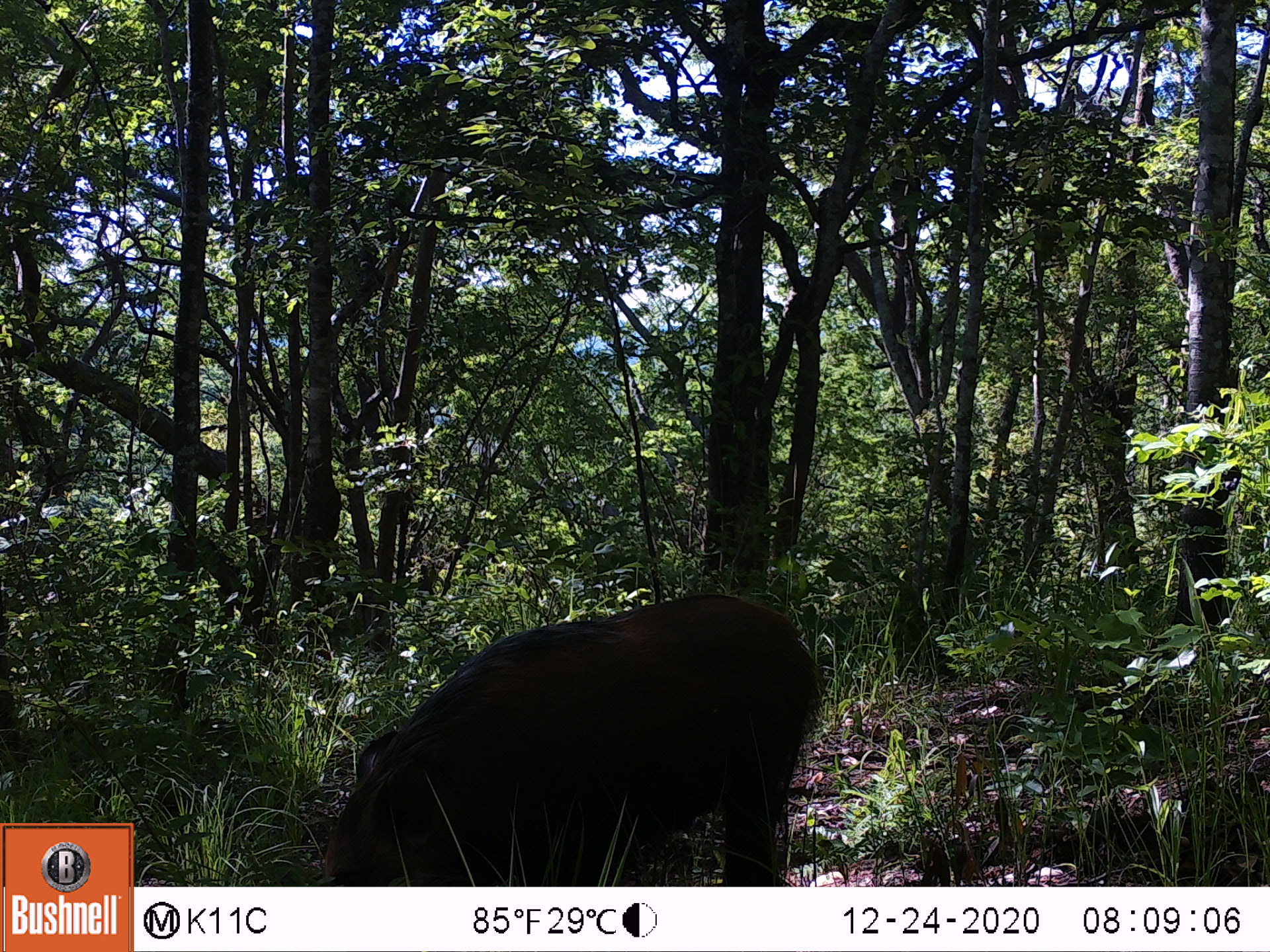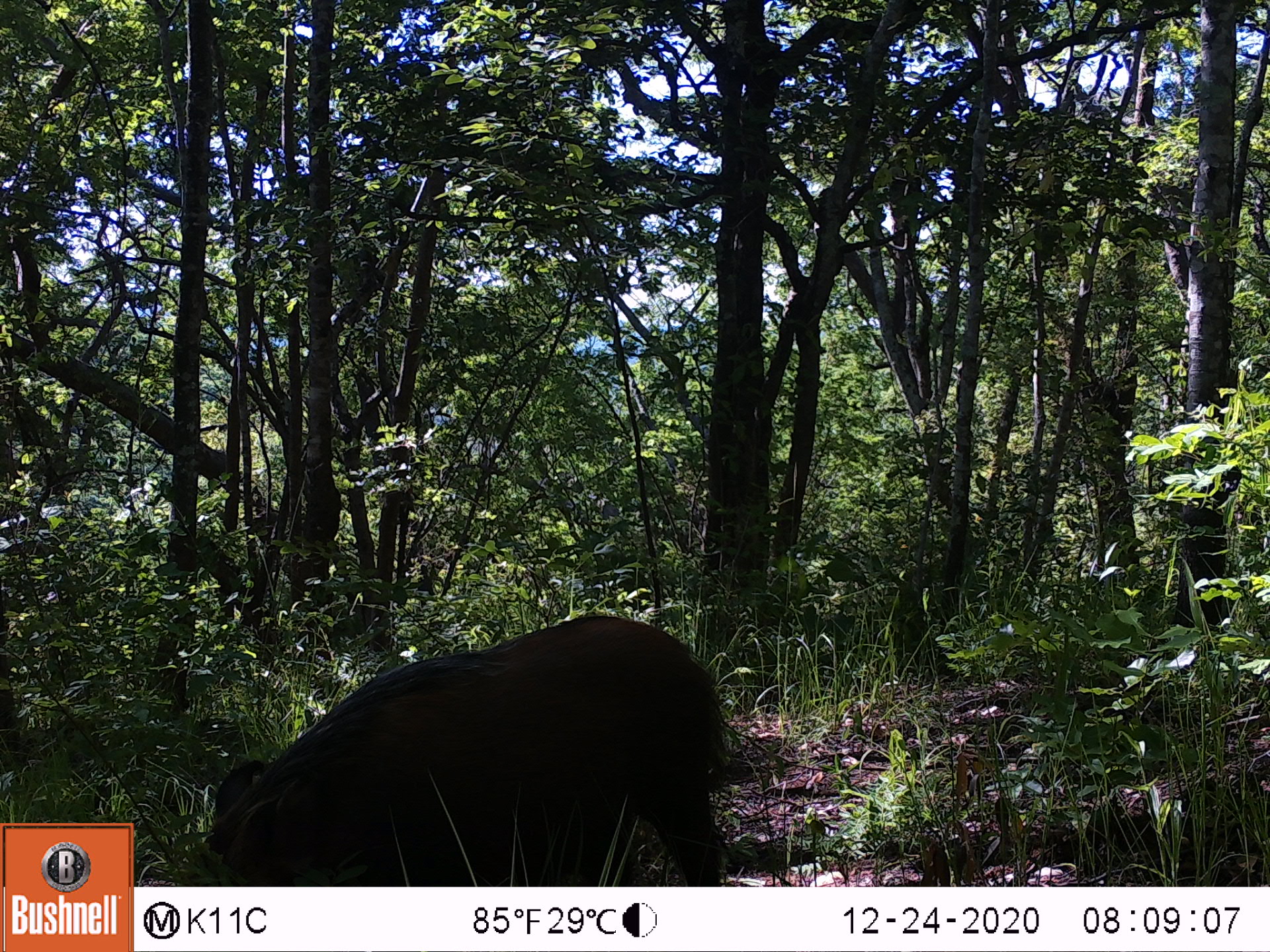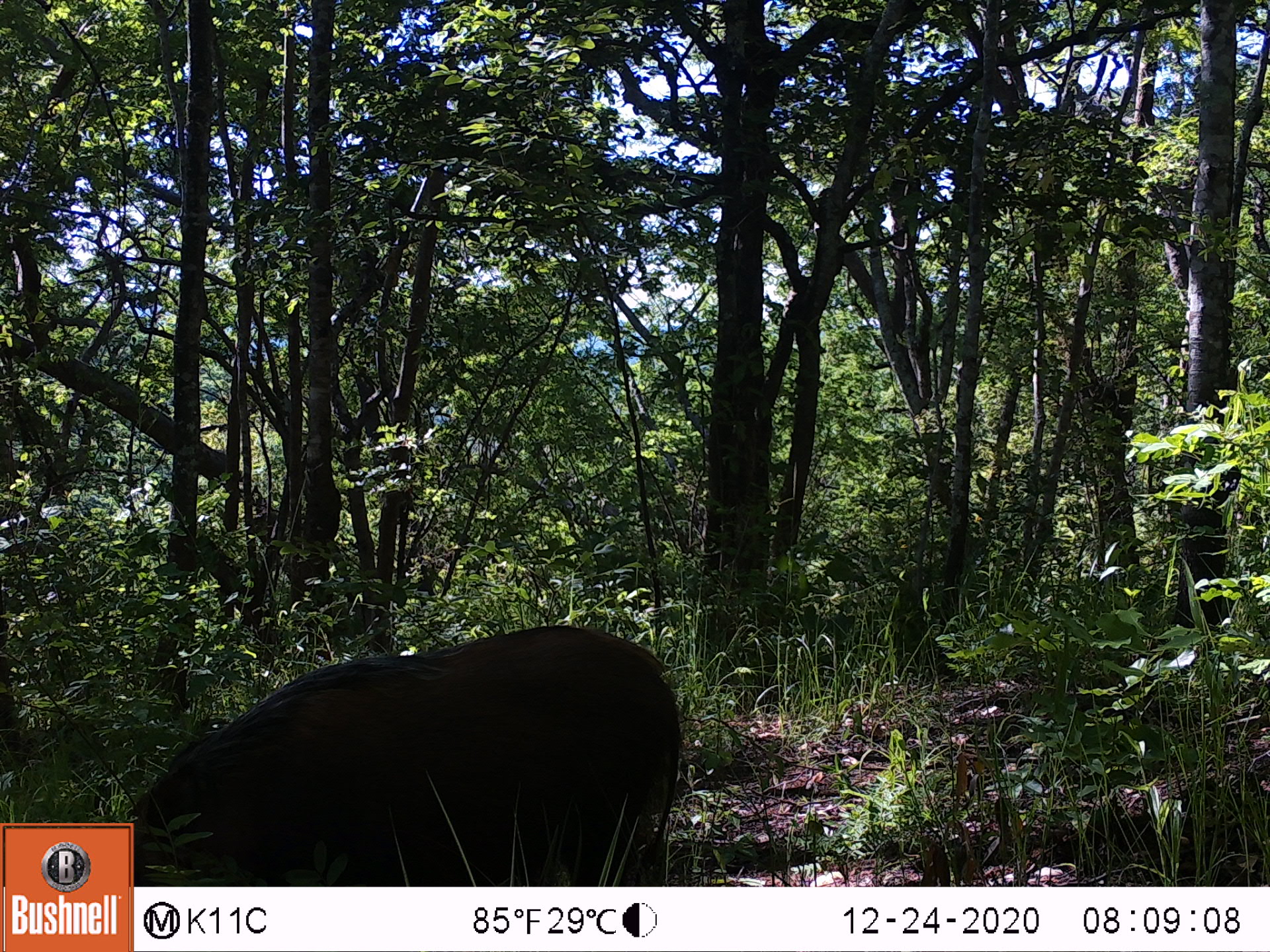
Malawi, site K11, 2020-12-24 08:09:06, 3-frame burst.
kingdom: Animalia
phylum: Chordata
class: Mammalia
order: Artiodactyla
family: Suidae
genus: Potamochoerus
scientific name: Potamochoerus larvatus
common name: bushpig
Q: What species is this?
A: Bushpig (Potamochoerus larvatus).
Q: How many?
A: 1.